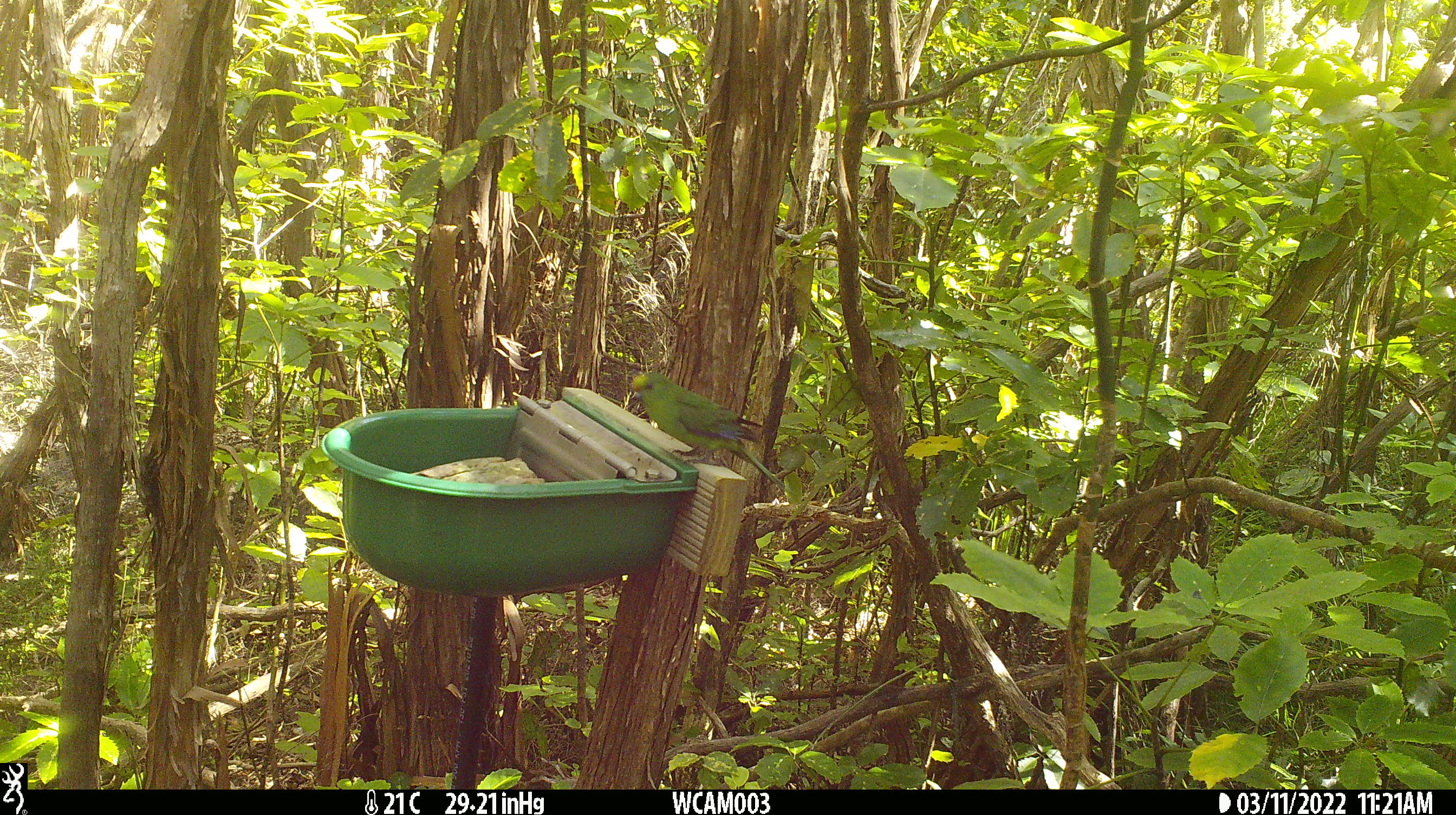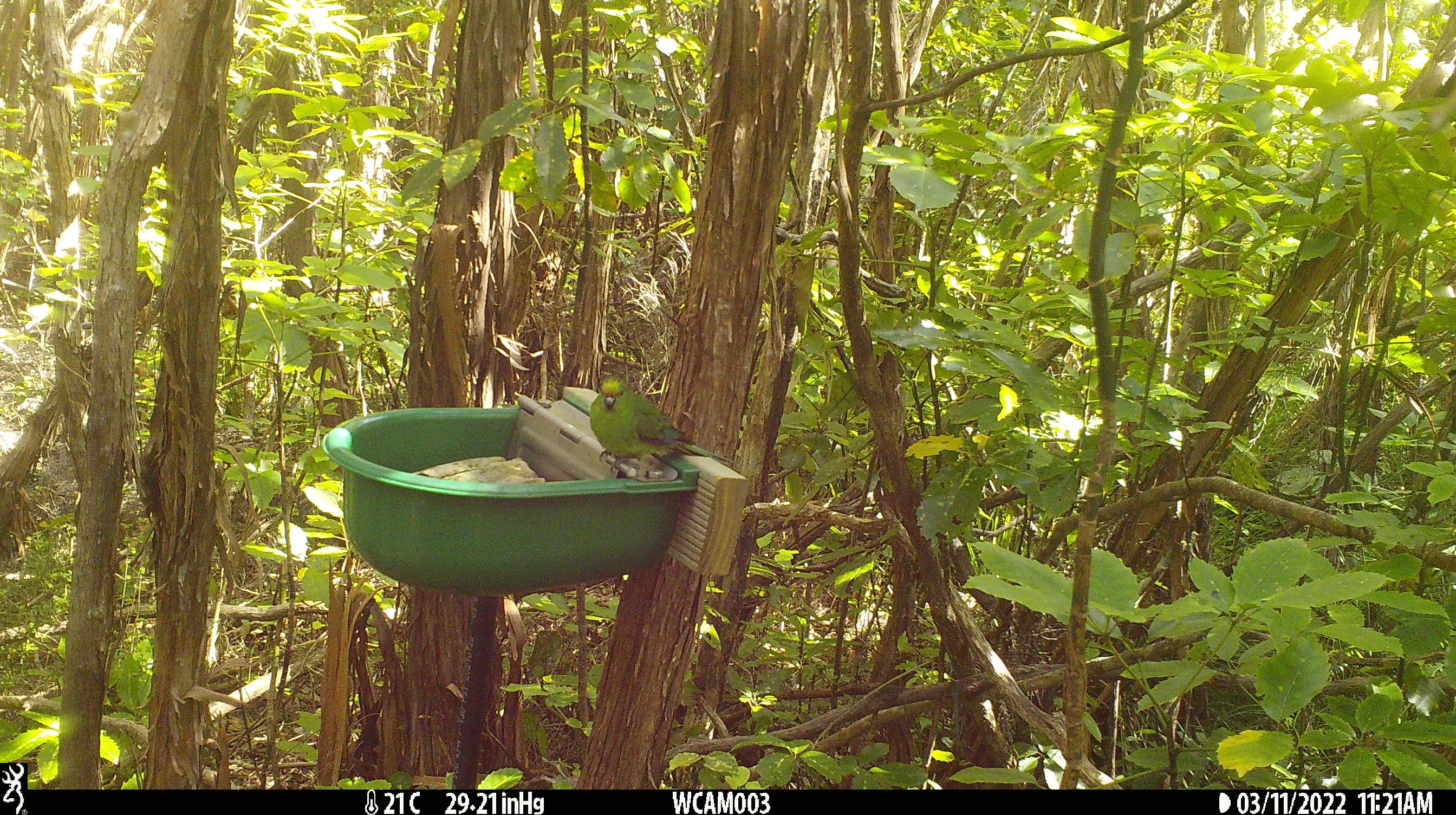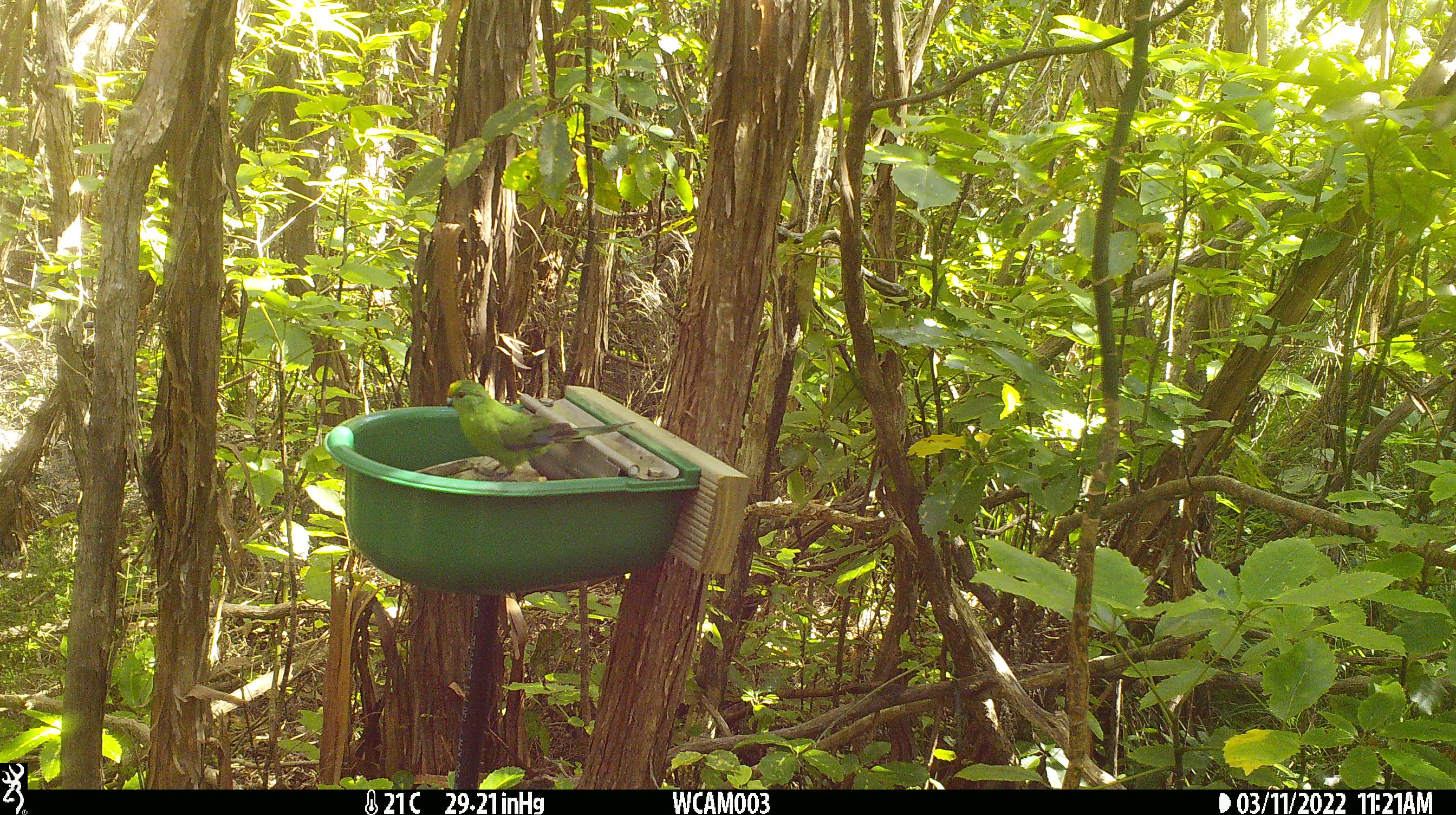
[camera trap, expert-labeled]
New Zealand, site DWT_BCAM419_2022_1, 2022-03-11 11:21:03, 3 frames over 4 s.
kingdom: Animalia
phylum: Chordata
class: Aves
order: Psittaciformes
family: Psittaculidae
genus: Cyanoramphus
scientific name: Cyanoramphus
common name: parakeet